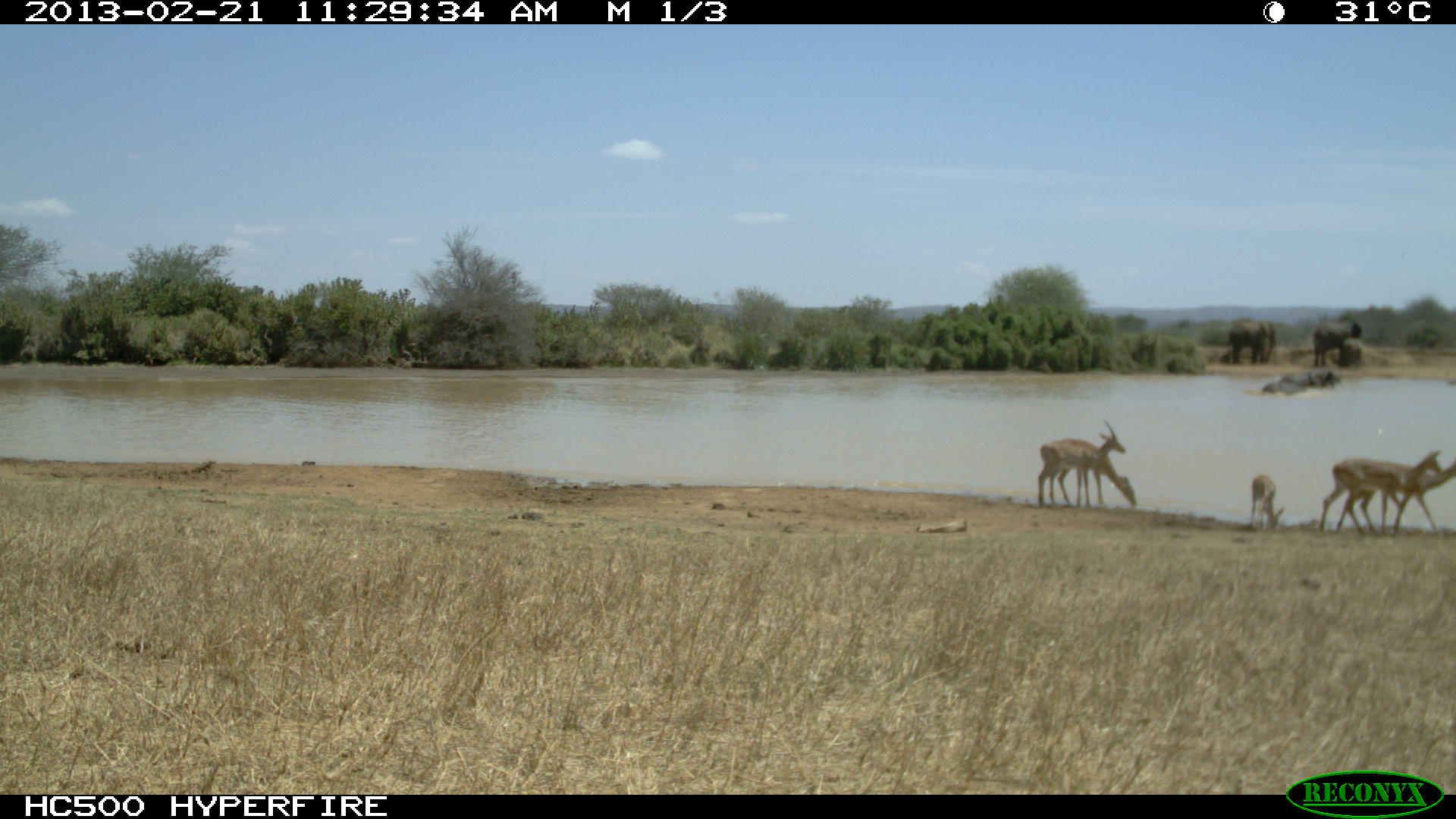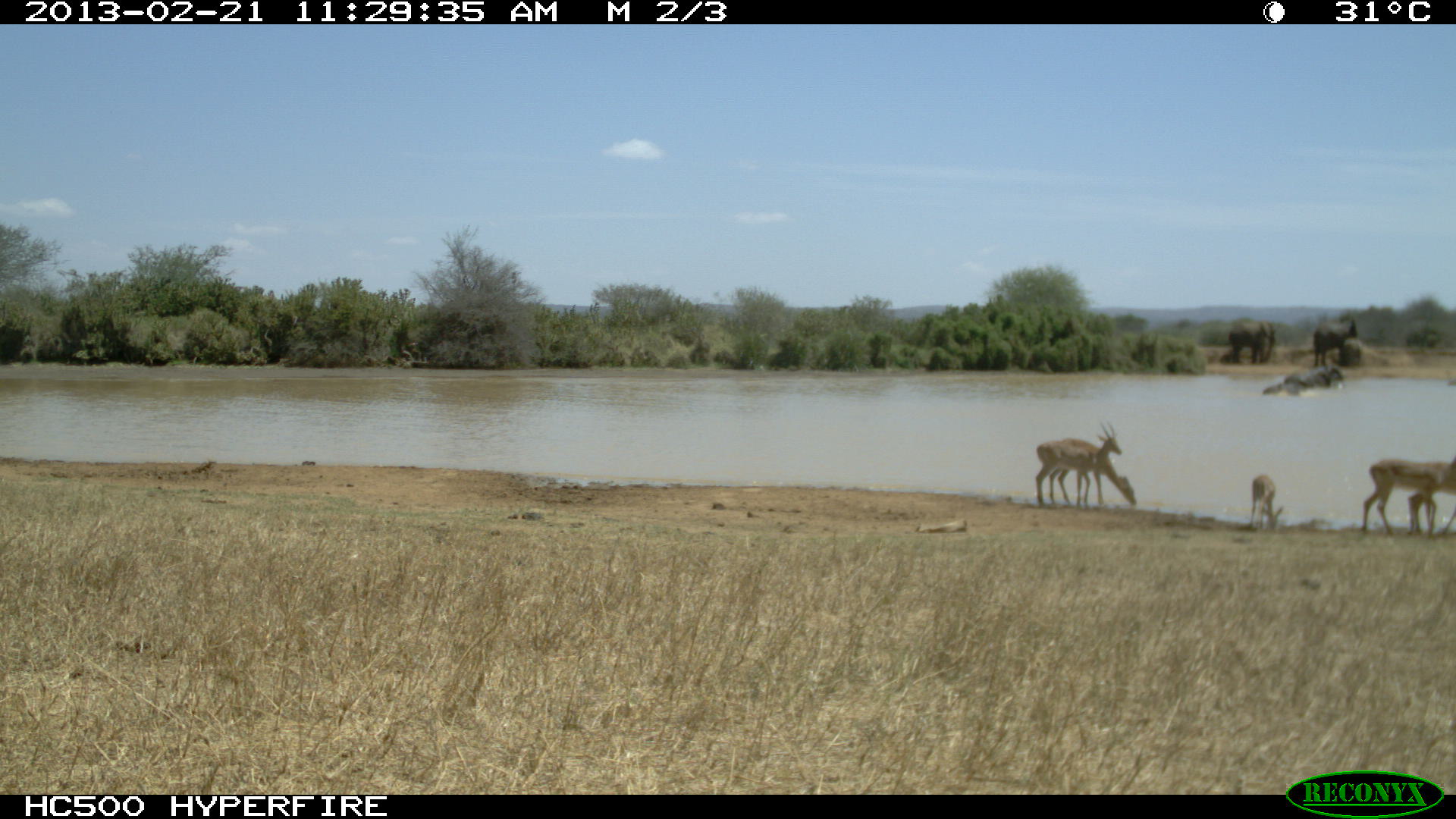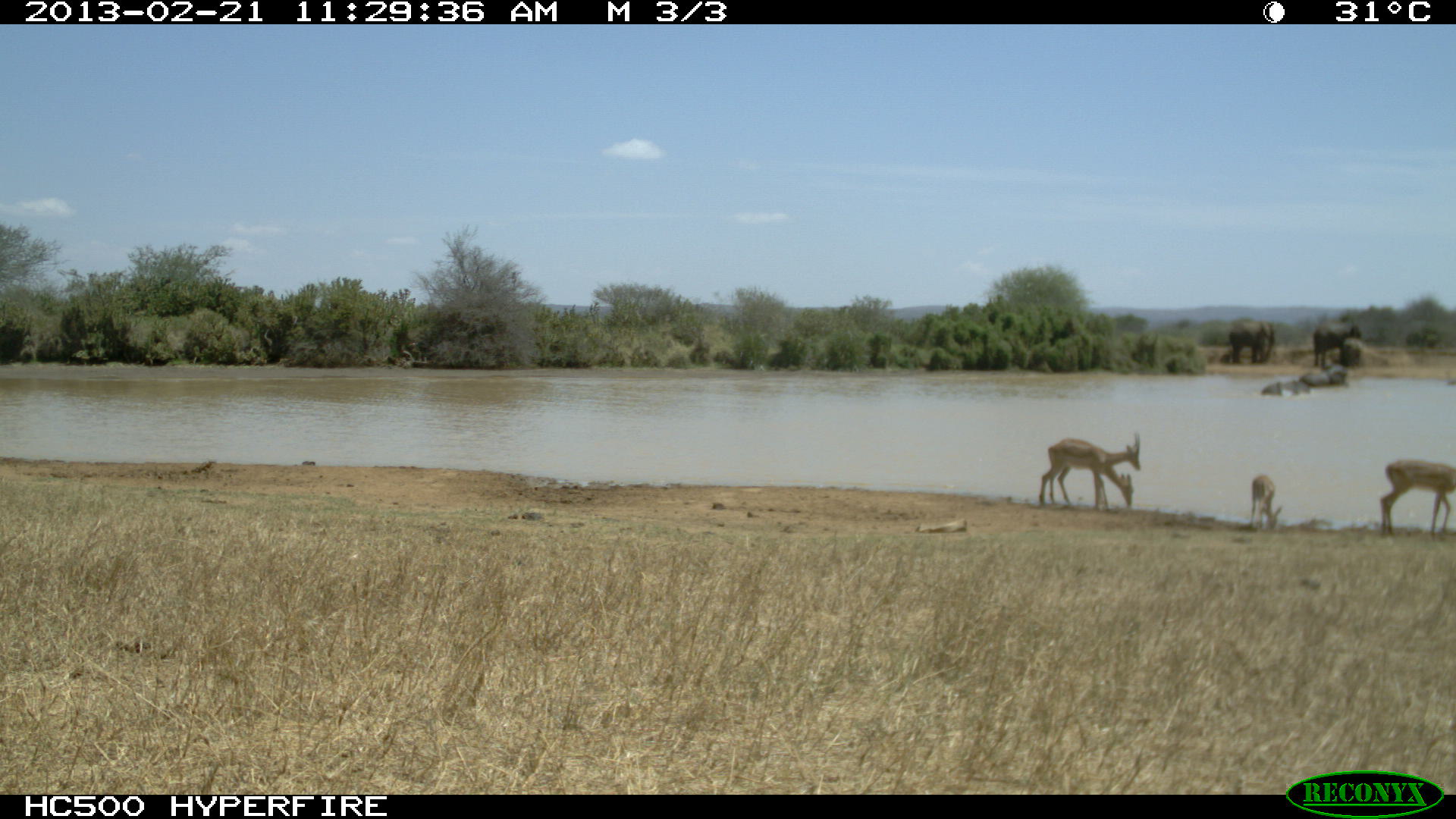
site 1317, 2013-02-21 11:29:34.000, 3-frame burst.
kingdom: Animalia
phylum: Chordata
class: Mammalia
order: Artiodactyla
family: Bovidae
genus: Aepyceros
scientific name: Aepyceros melampus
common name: impala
Aepyceros melampus (impala), count 5.